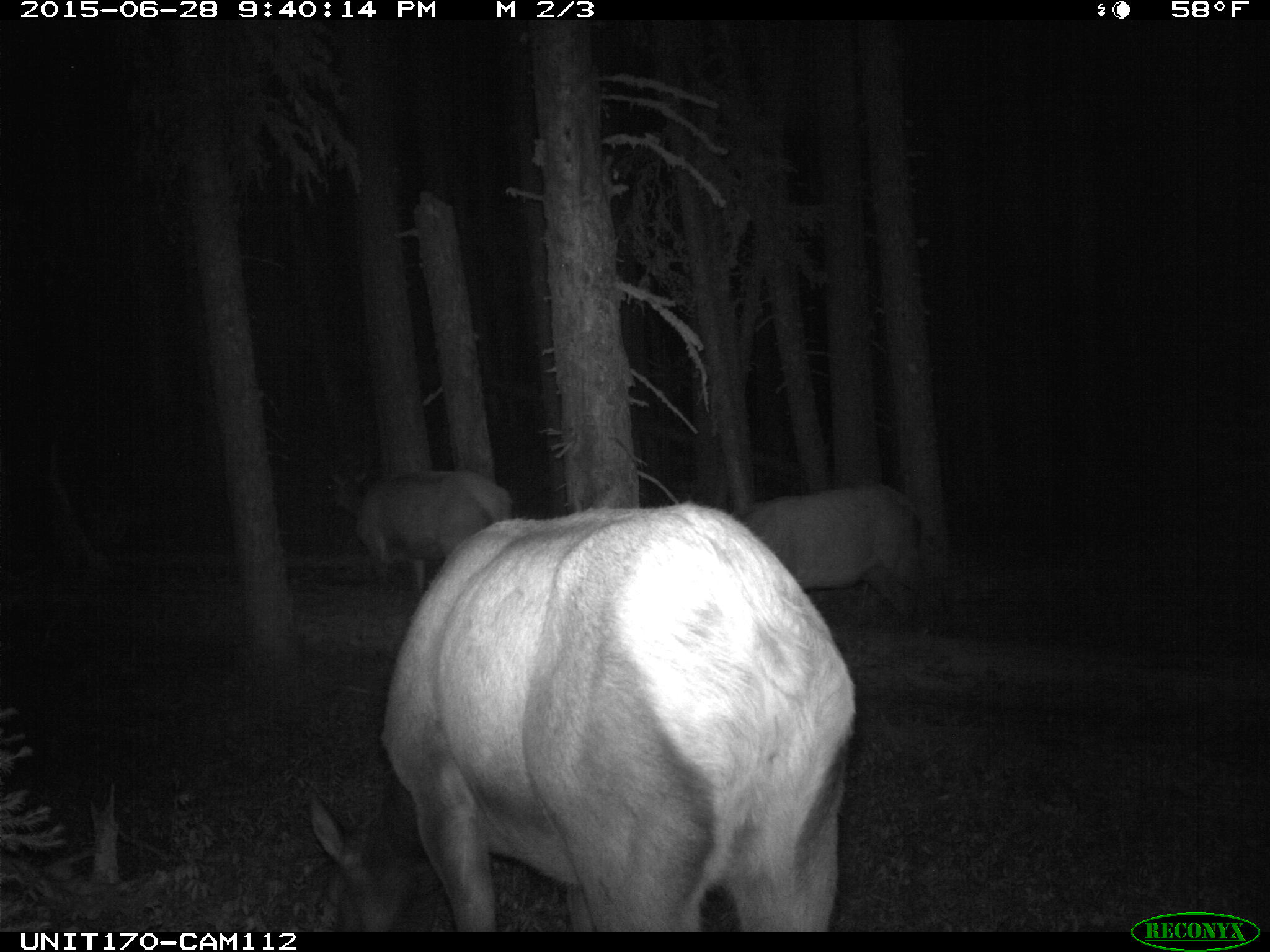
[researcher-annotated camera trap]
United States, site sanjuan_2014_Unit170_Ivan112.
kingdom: Animalia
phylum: Chordata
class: Mammalia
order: Artiodactyla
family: Cervidae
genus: Cervus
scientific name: Cervus elaphus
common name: red deer